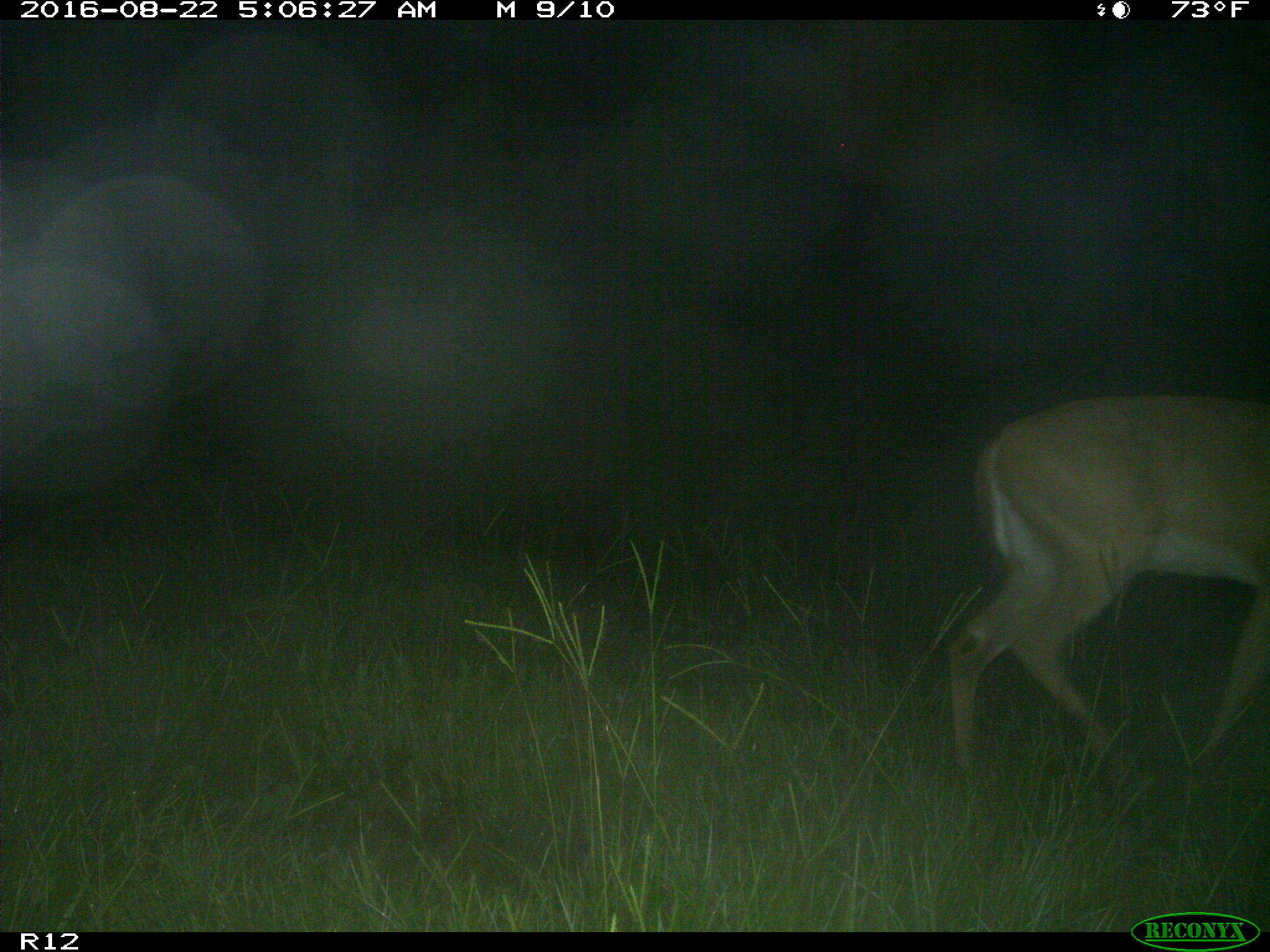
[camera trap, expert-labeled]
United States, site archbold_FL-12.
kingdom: Animalia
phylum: Chordata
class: Mammalia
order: Artiodactyla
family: Cervidae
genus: Odocoileus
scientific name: Odocoileus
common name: deer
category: unidentified deer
Unidentified deer (deer) (Odocoileus).